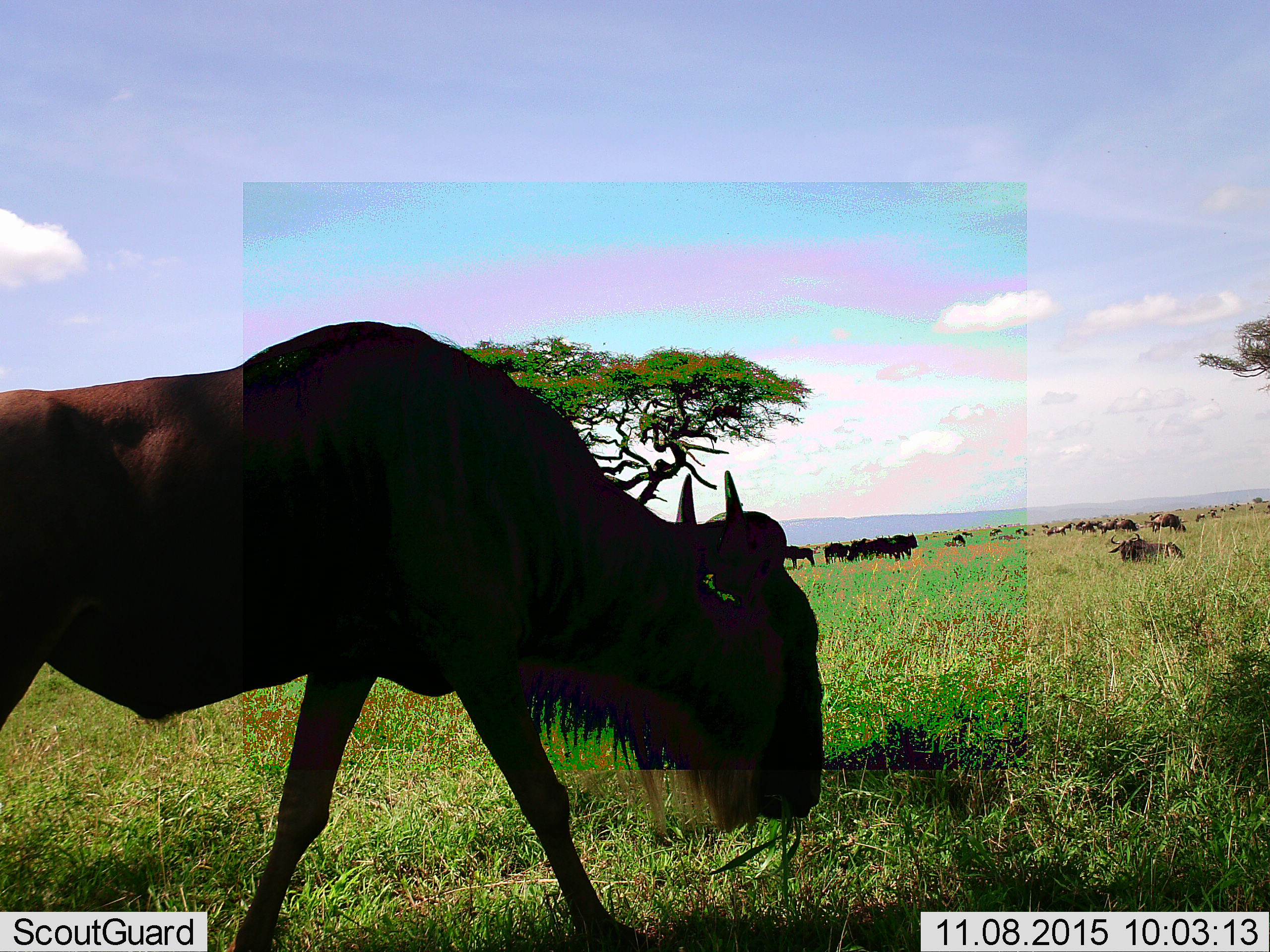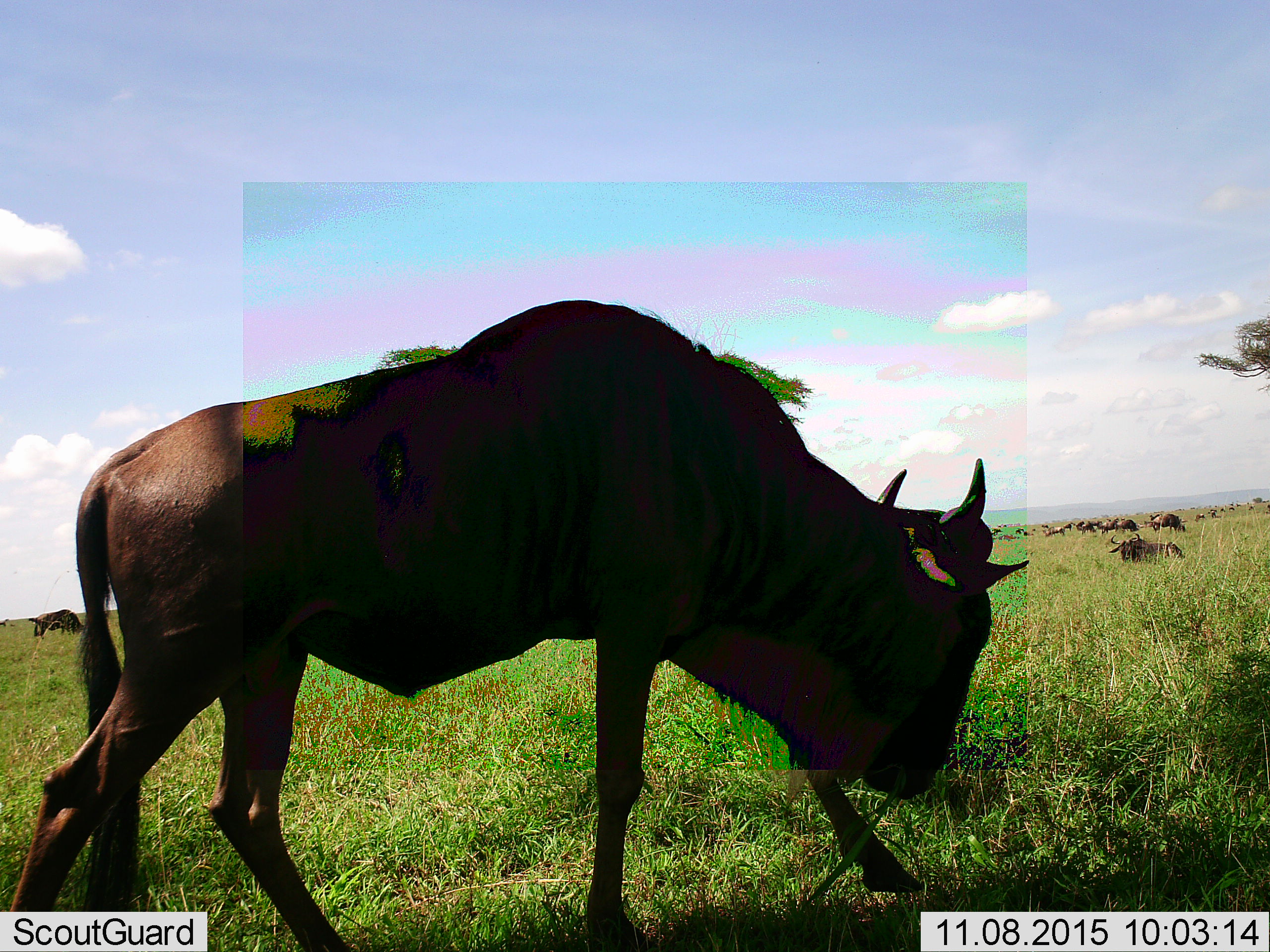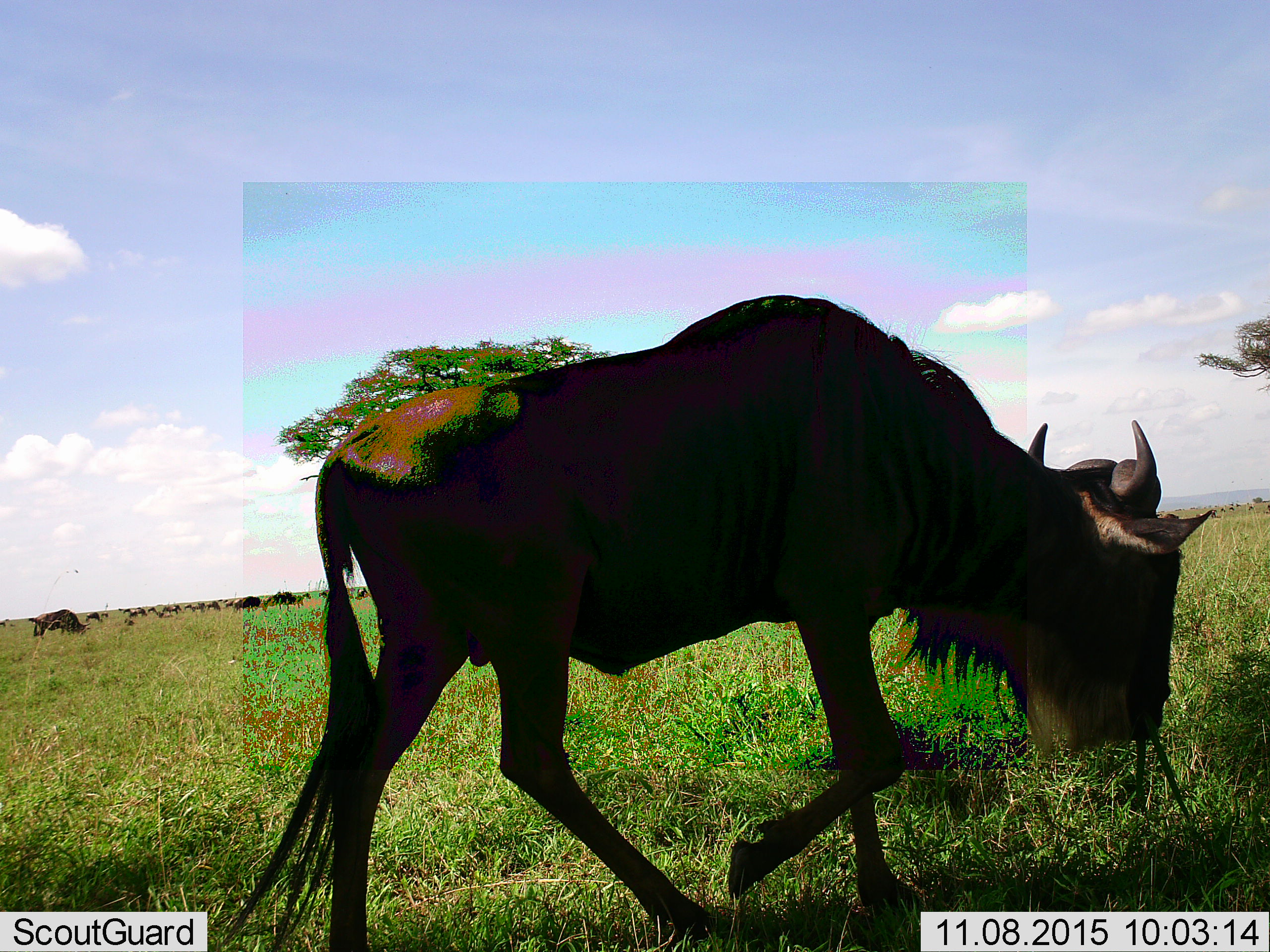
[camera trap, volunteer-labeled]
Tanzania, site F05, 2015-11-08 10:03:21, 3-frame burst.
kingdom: Animalia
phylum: Chordata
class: Mammalia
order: Artiodactyla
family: Bovidae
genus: Connochaetes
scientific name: Connochaetes taurinus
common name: blue wildebeest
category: wildebeest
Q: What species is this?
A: Wildebeest (blue wildebeest) (Connochaetes taurinus).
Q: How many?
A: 51+.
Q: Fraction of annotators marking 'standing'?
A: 71%.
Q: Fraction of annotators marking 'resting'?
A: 53%.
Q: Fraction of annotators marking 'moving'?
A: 88%.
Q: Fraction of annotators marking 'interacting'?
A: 12%.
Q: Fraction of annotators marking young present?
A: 18%.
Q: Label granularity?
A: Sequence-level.